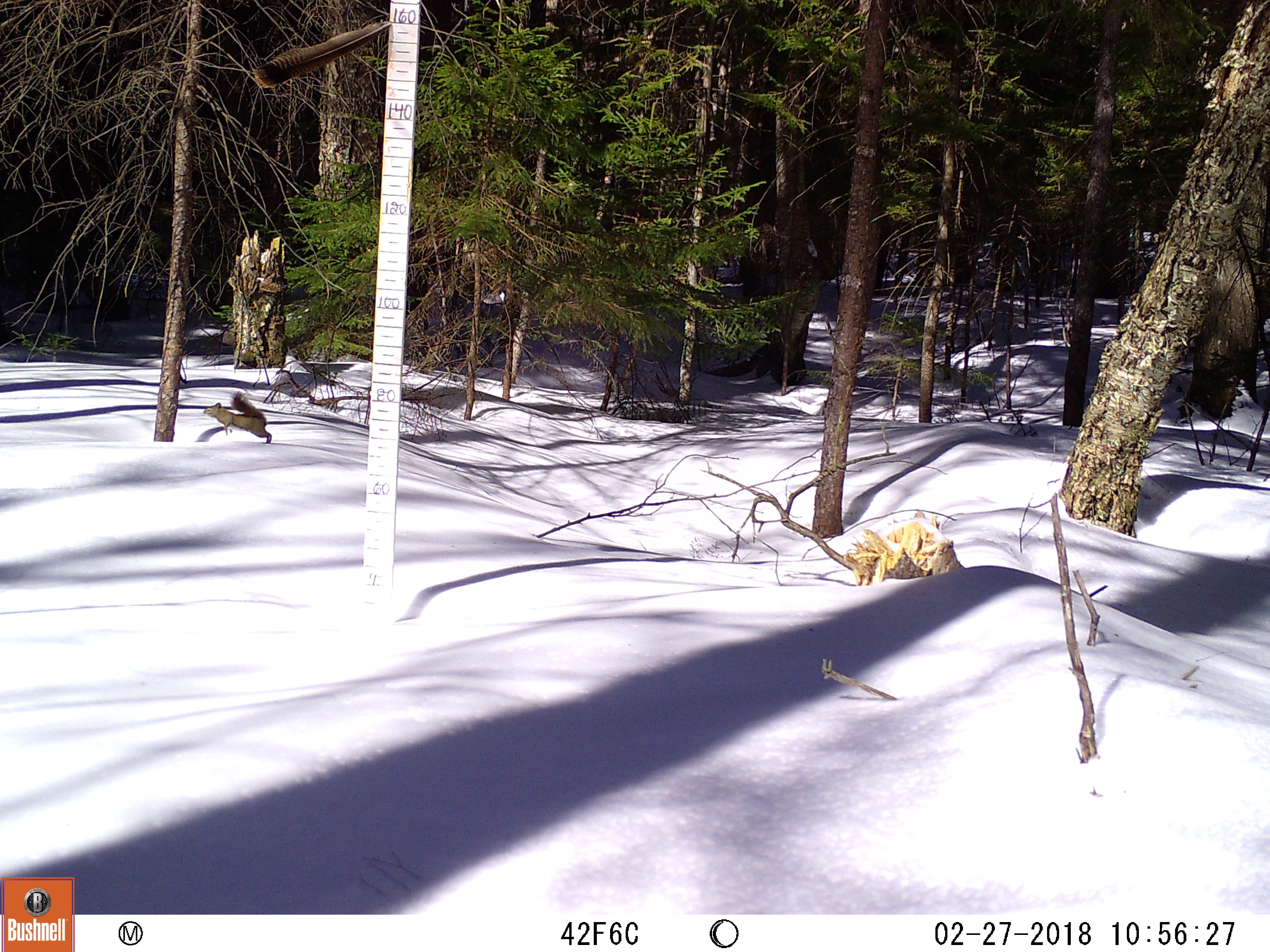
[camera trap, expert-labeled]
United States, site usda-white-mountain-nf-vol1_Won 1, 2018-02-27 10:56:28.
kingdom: Animalia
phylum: Chordata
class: Mammalia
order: Rodentia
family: Sciuridae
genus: Tamiasciurus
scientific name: Tamiasciurus hudsonicus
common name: red squirrel